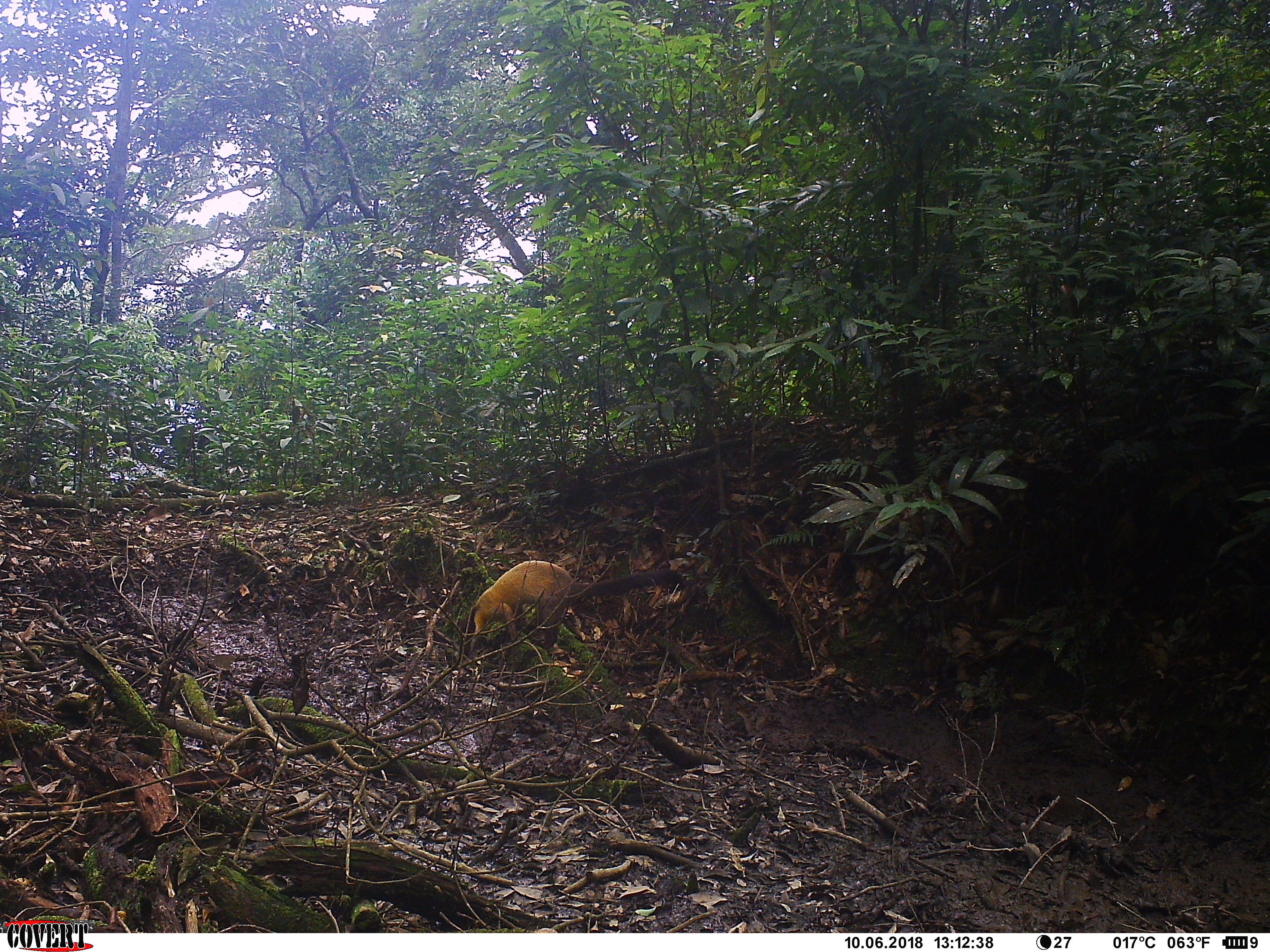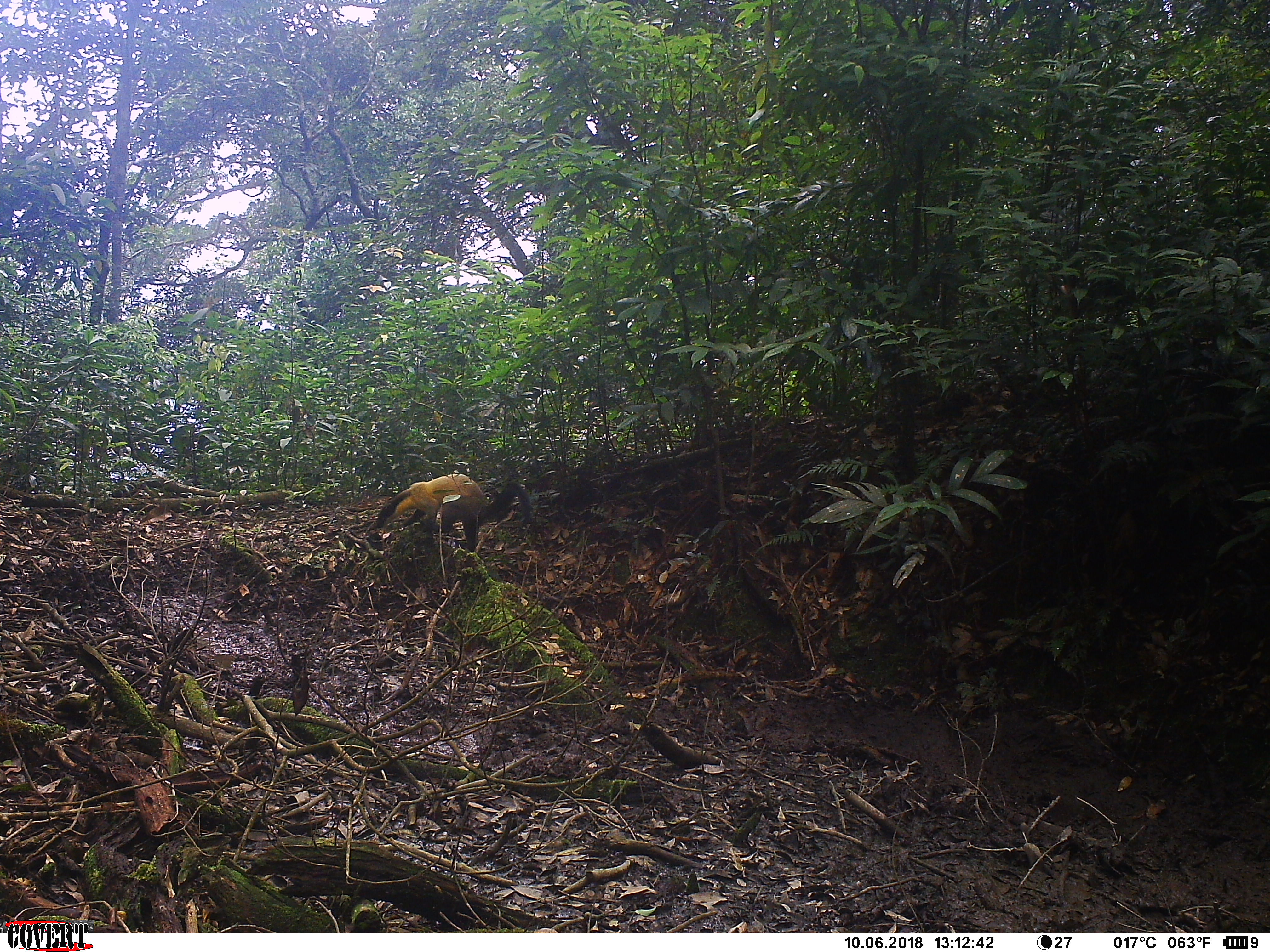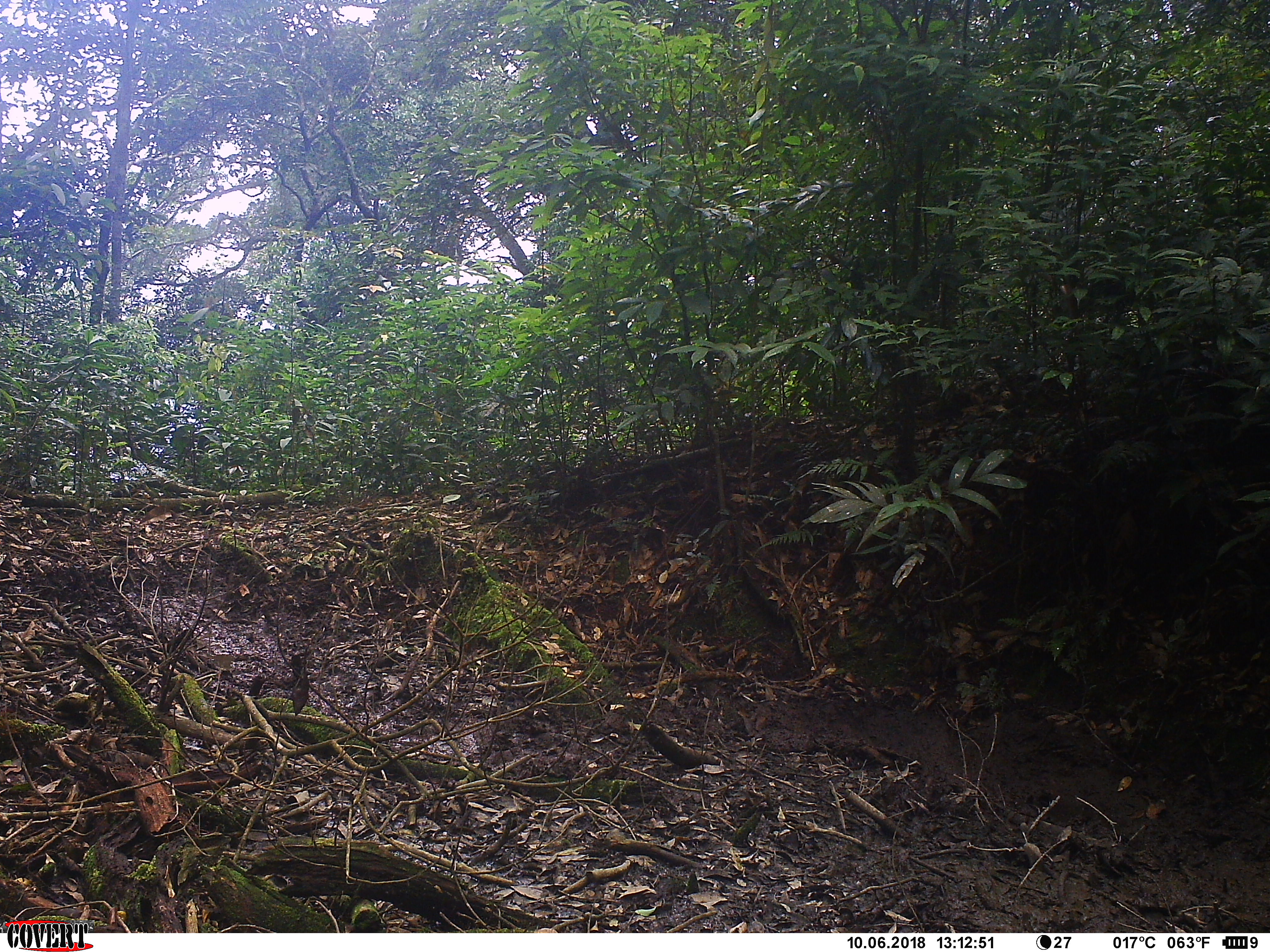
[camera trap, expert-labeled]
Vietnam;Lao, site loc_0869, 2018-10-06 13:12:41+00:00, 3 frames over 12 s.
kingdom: Animalia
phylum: Chordata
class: Mammalia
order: Carnivora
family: Mustelidae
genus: Martes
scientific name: Martes flavigula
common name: yellow-throated marten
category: yellow throated marten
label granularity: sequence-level